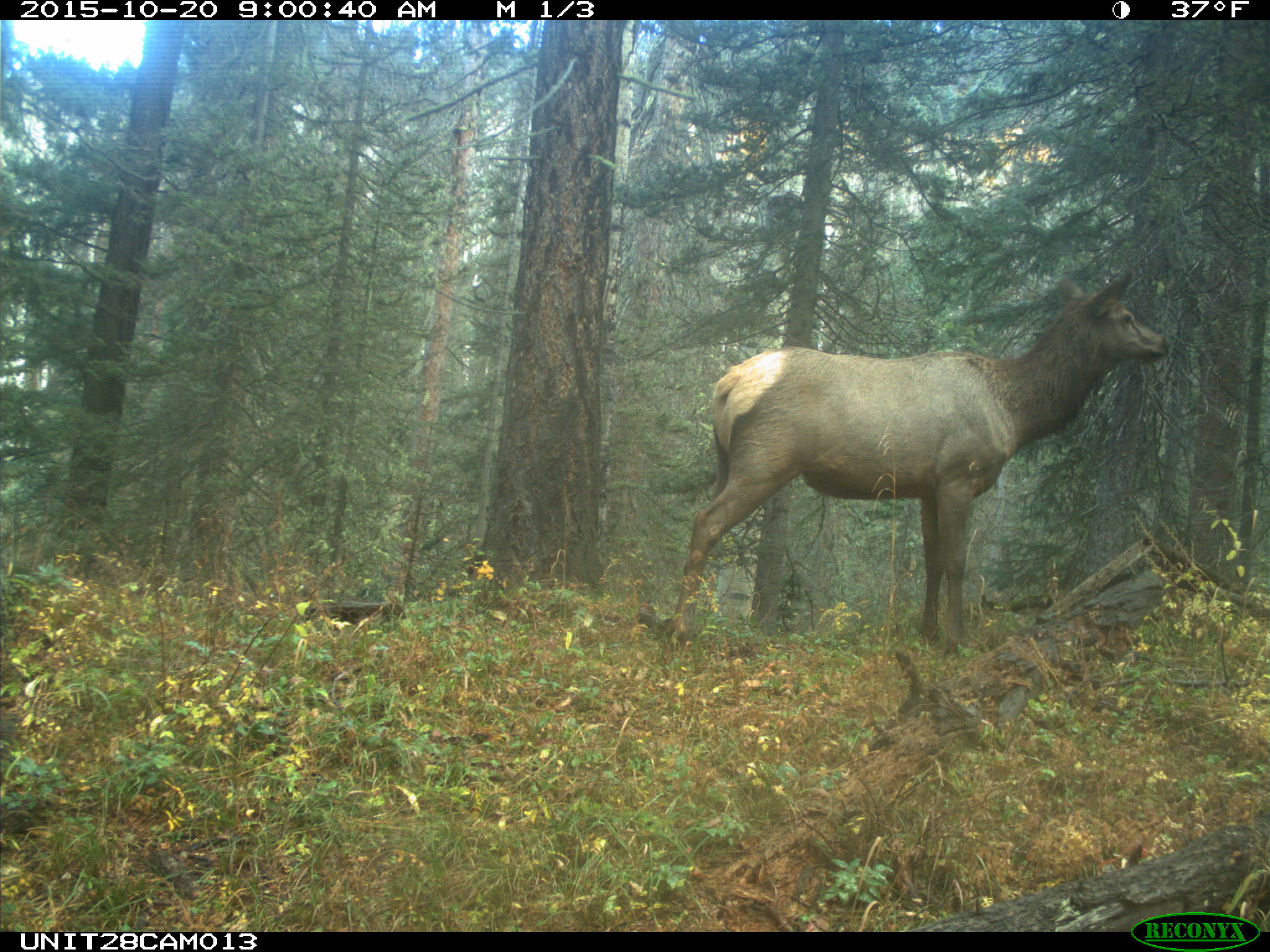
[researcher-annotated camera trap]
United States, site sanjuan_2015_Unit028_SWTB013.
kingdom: Animalia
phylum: Chordata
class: Mammalia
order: Artiodactyla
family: Cervidae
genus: Cervus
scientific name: Cervus elaphus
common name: red deer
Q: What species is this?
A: Cervus elaphus (red deer).